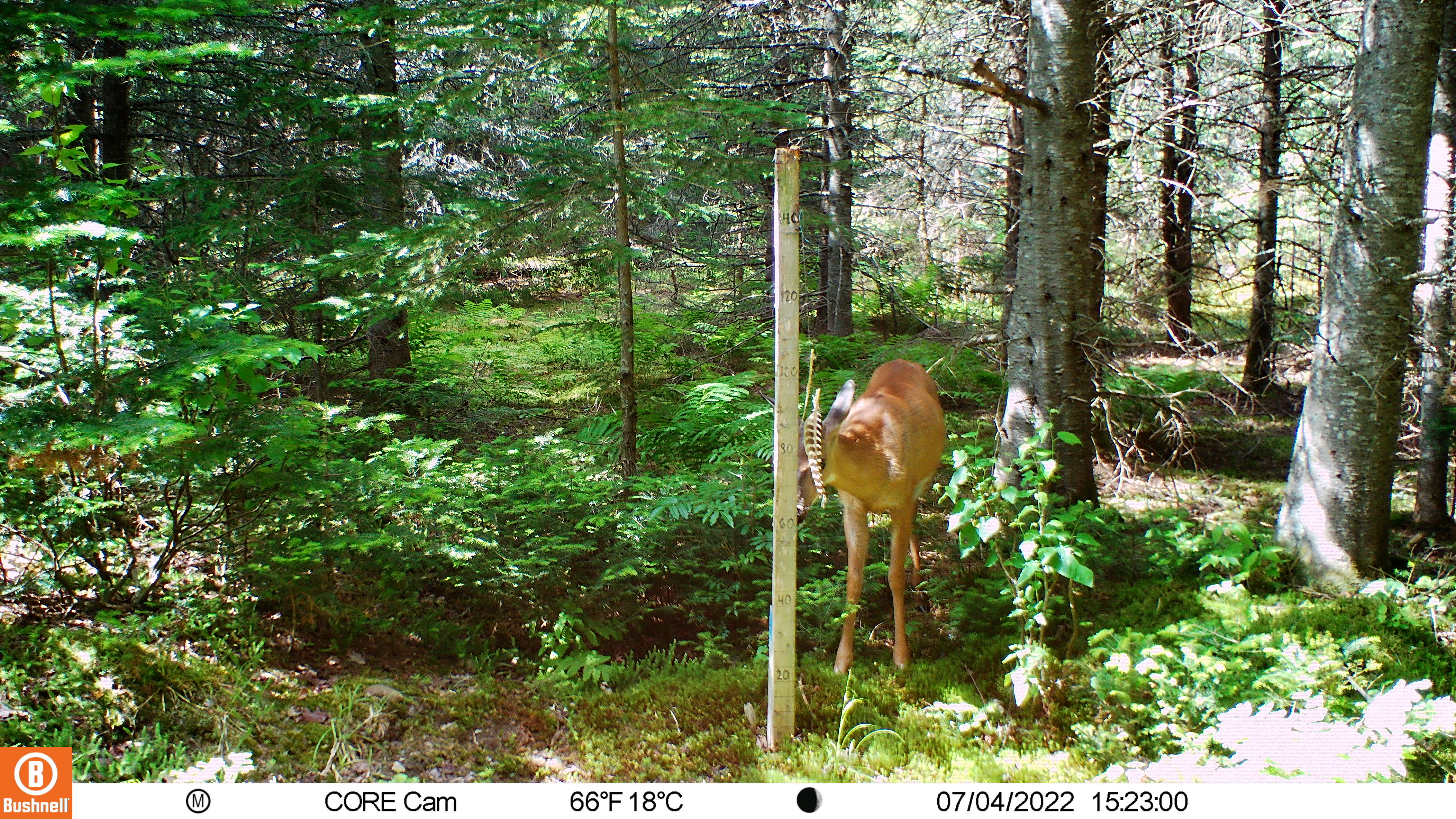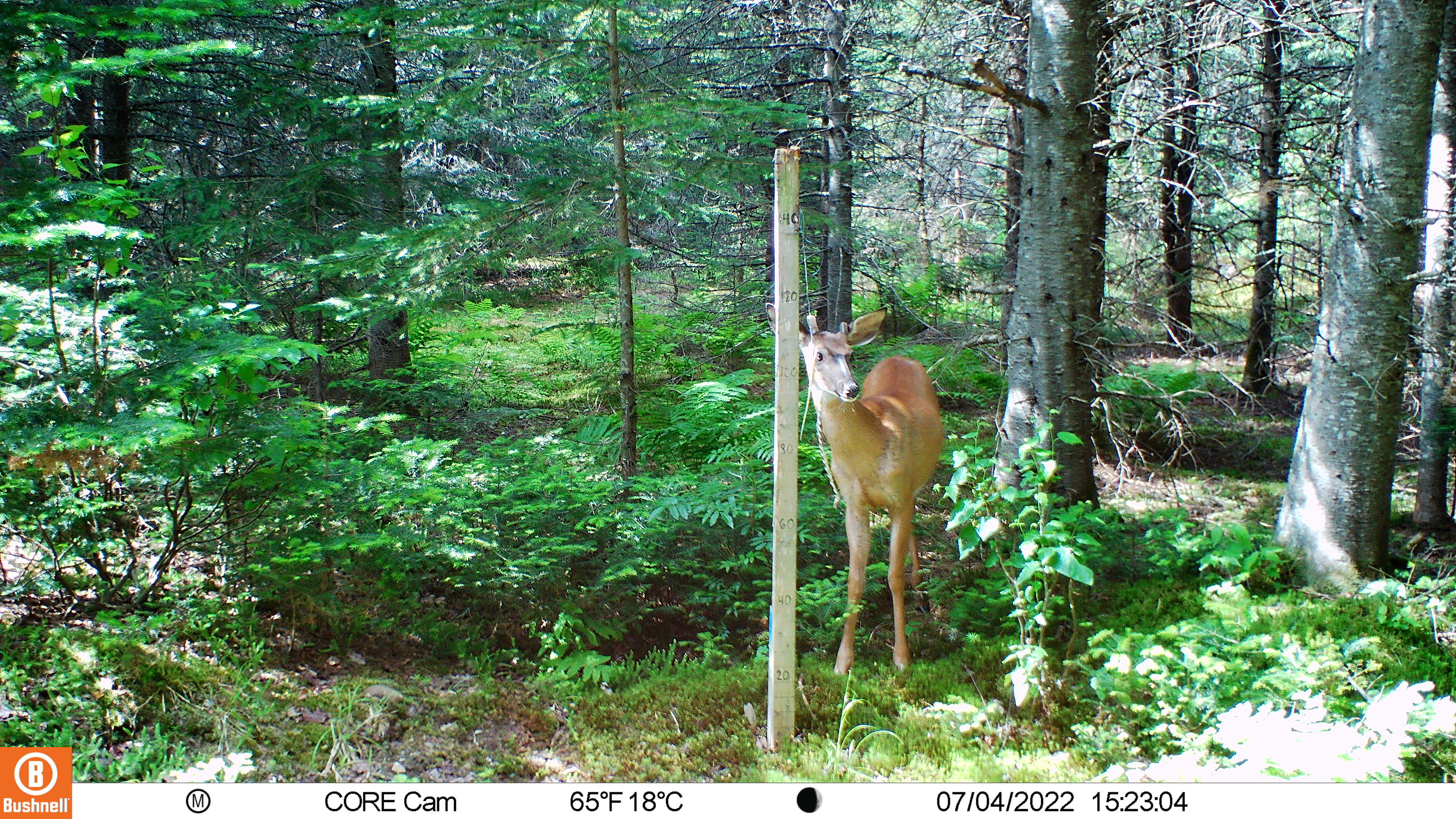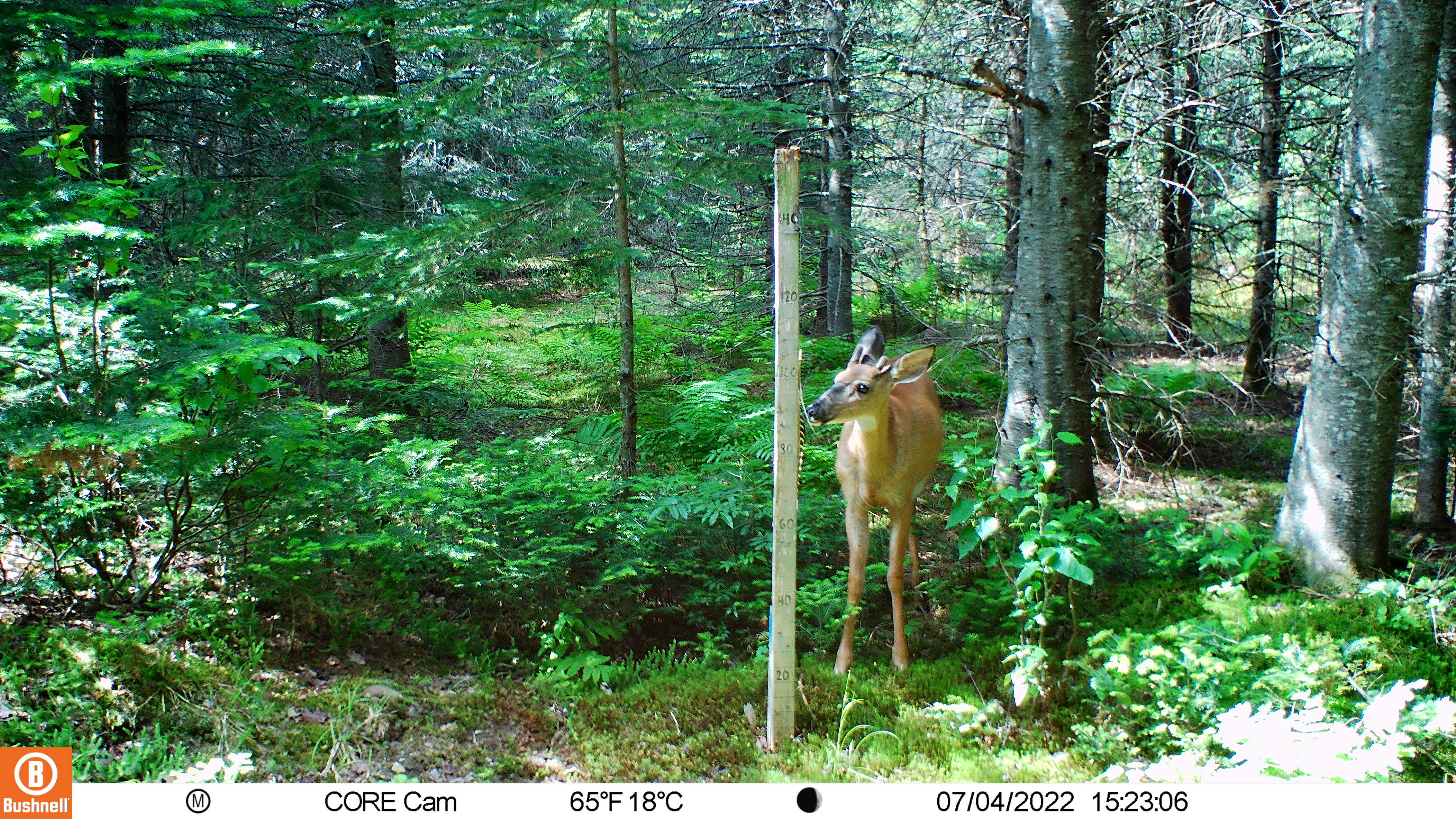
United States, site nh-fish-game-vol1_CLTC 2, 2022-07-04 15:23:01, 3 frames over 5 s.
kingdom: Animalia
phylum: Chordata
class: Mammalia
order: Artiodactyla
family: Cervidae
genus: Odocoileus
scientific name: Odocoileus virginianus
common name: white-tailed deer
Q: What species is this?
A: White-tailed deer (Odocoileus virginianus).